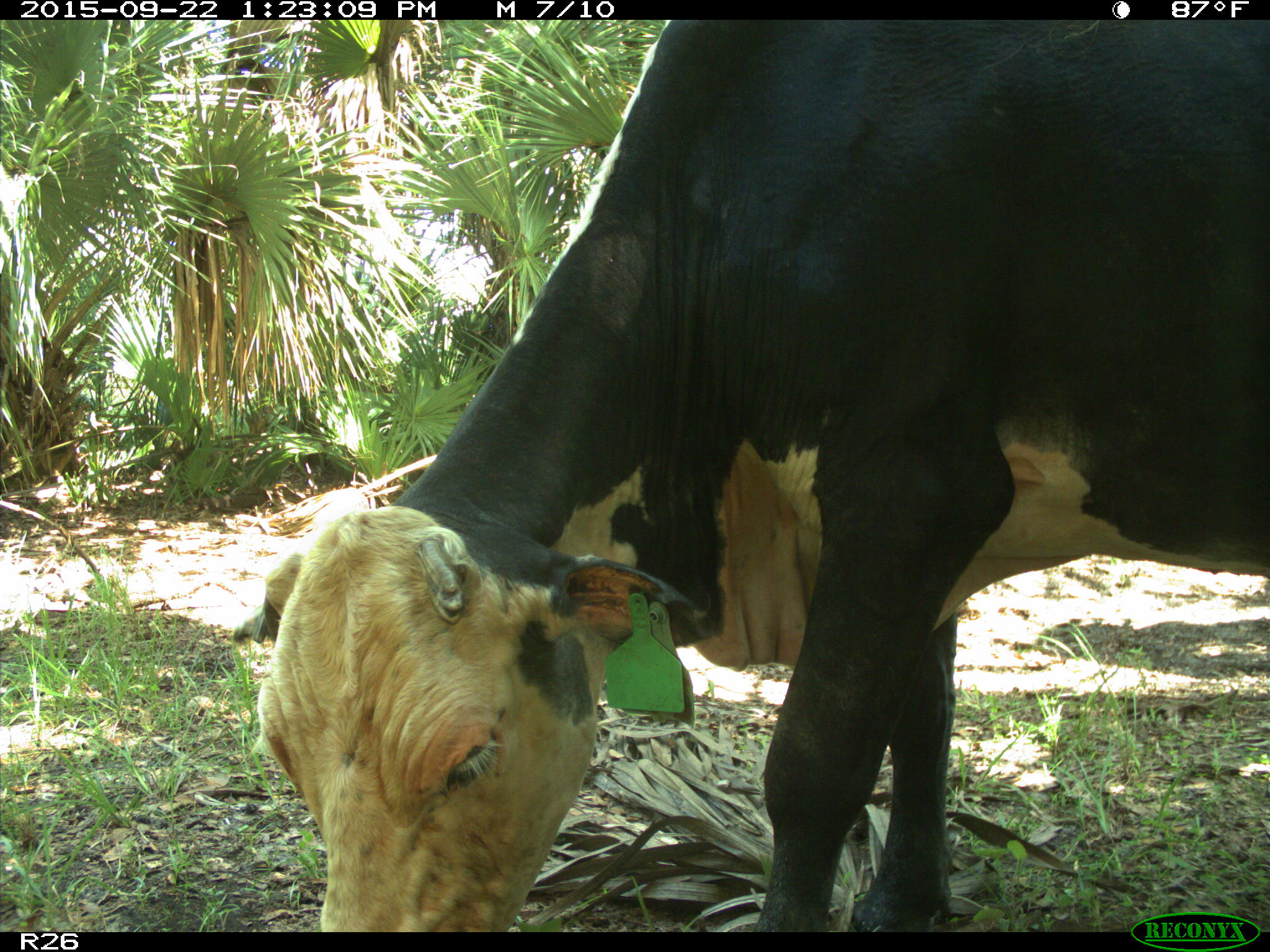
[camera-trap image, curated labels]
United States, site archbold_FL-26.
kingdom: Animalia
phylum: Chordata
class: Mammalia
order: Artiodactyla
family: Bovidae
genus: Bos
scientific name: Bos taurus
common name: domestic cow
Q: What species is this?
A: Bos taurus (domestic cow).